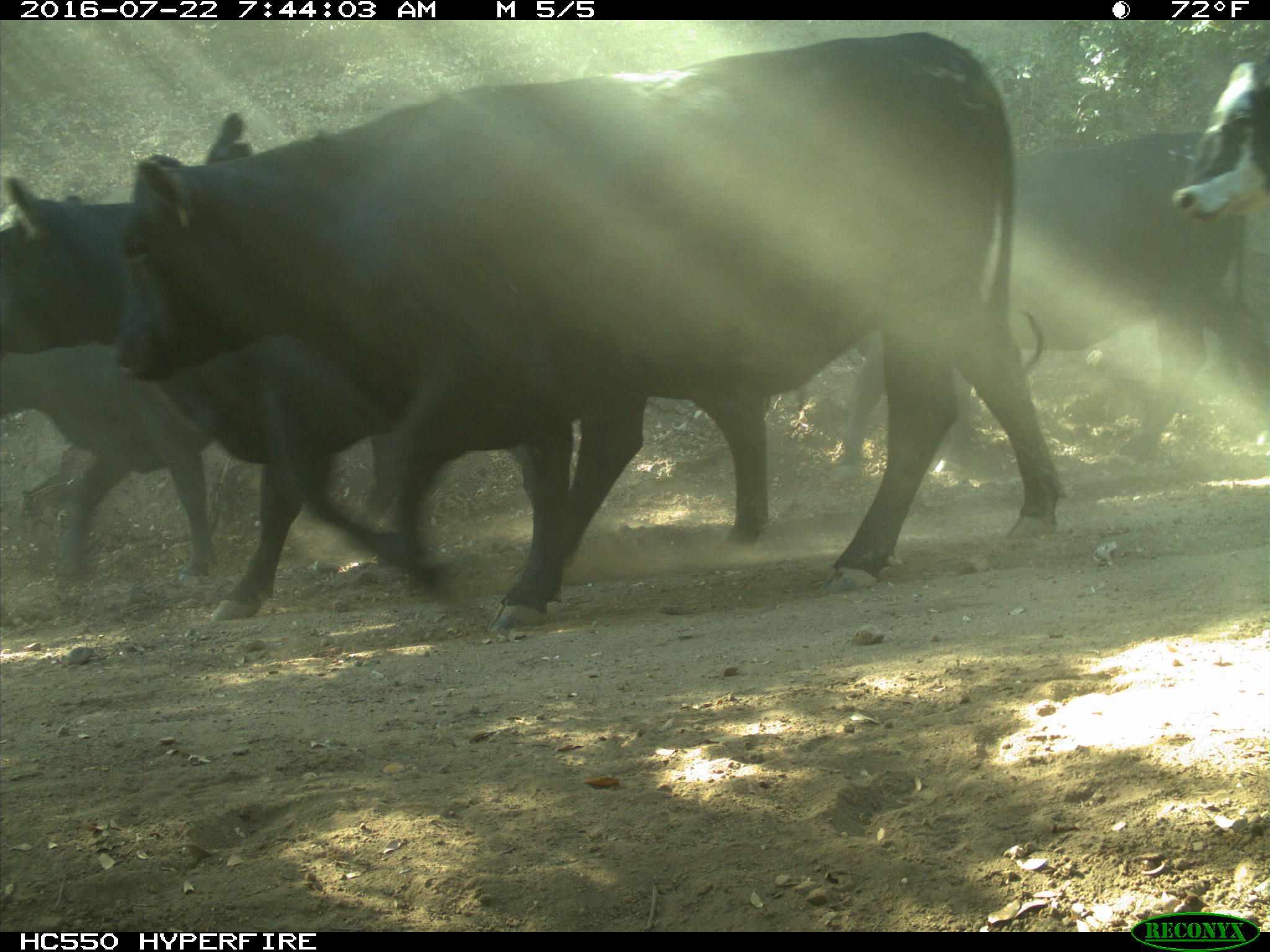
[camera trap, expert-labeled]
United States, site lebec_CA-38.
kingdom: Animalia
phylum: Chordata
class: Mammalia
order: Artiodactyla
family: Bovidae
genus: Bos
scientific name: Bos taurus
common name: domestic cow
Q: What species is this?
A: Bos taurus (domestic cow).